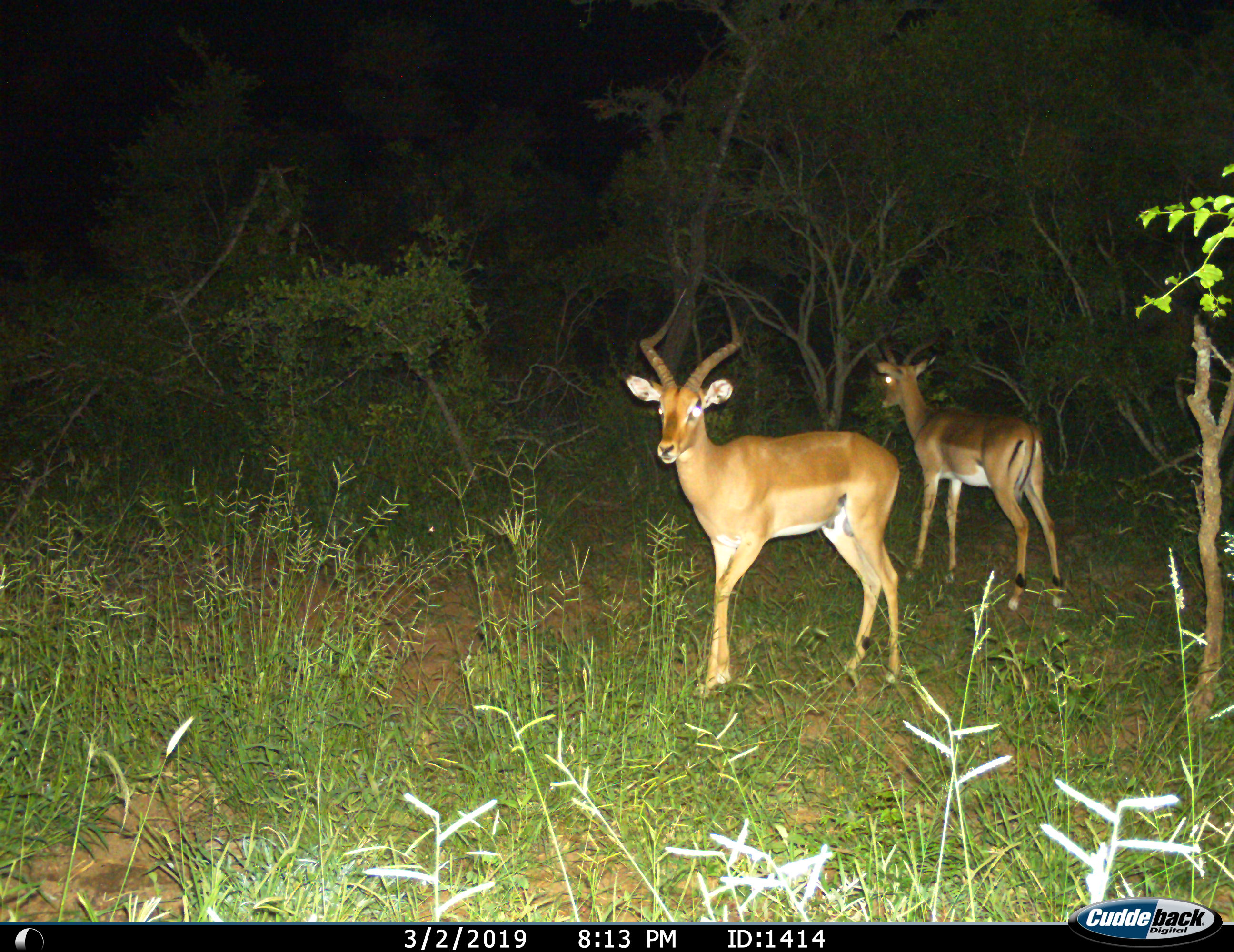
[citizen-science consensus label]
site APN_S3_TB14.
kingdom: Animalia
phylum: Chordata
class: Mammalia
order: Artiodactyla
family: Bovidae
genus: Aepyceros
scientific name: Aepyceros melampus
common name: impala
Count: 2.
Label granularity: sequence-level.